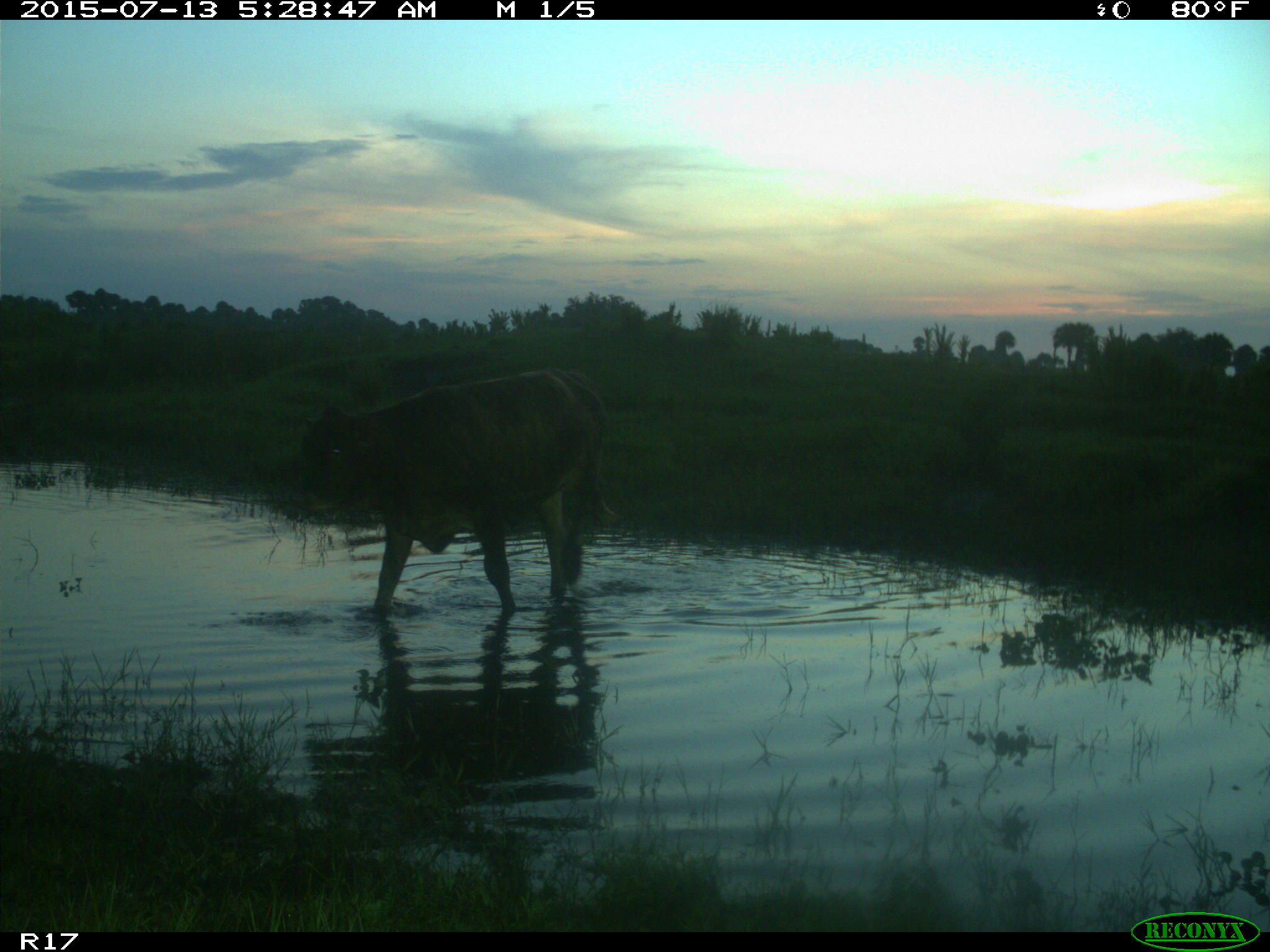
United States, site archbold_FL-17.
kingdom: Animalia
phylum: Chordata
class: Mammalia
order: Artiodactyla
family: Bovidae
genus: Bos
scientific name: Bos taurus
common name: domestic cow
Bos taurus (domestic cow).